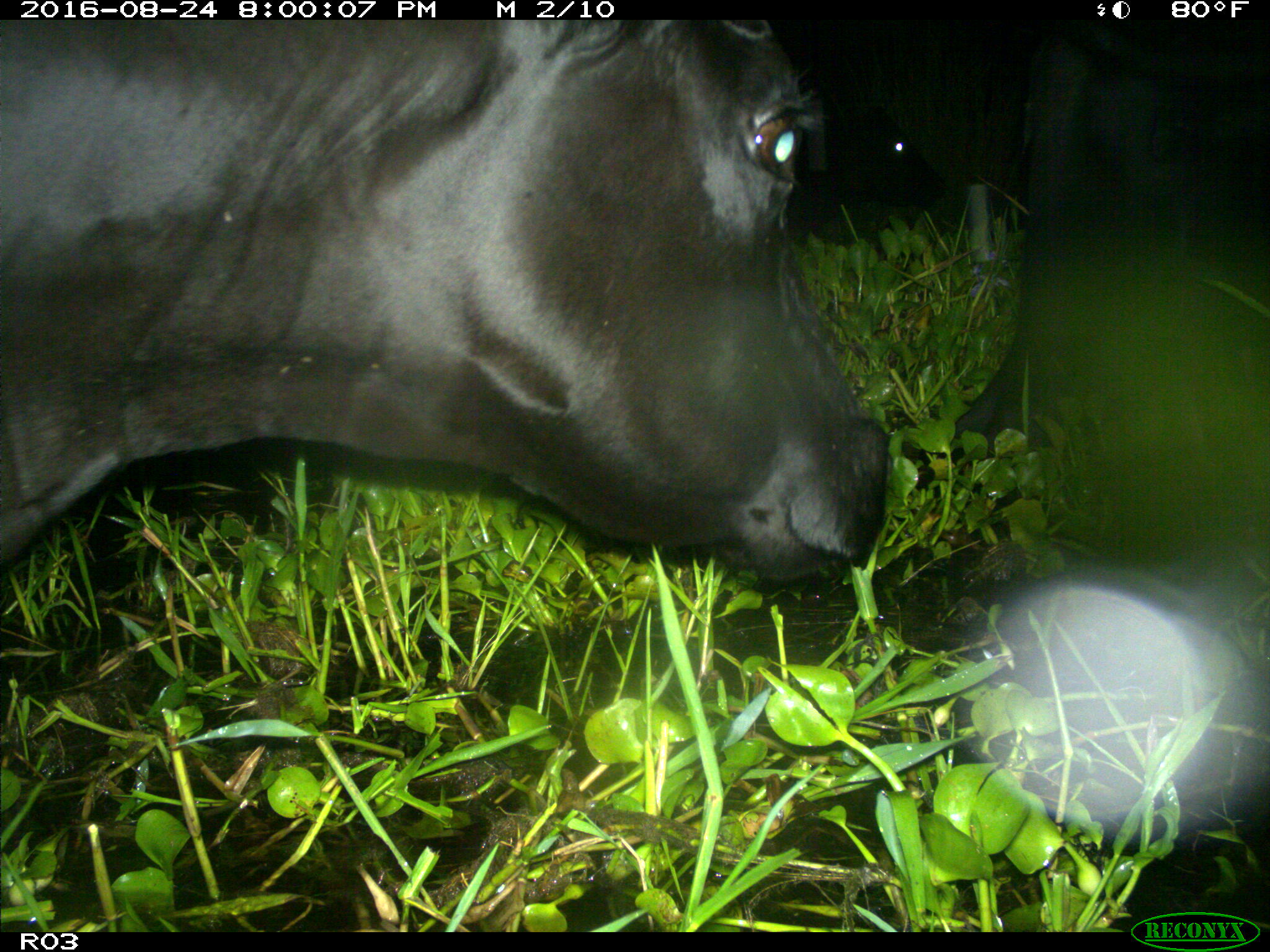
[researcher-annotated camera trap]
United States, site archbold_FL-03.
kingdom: Animalia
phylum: Chordata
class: Mammalia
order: Artiodactyla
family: Bovidae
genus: Bos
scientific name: Bos taurus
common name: domestic cow